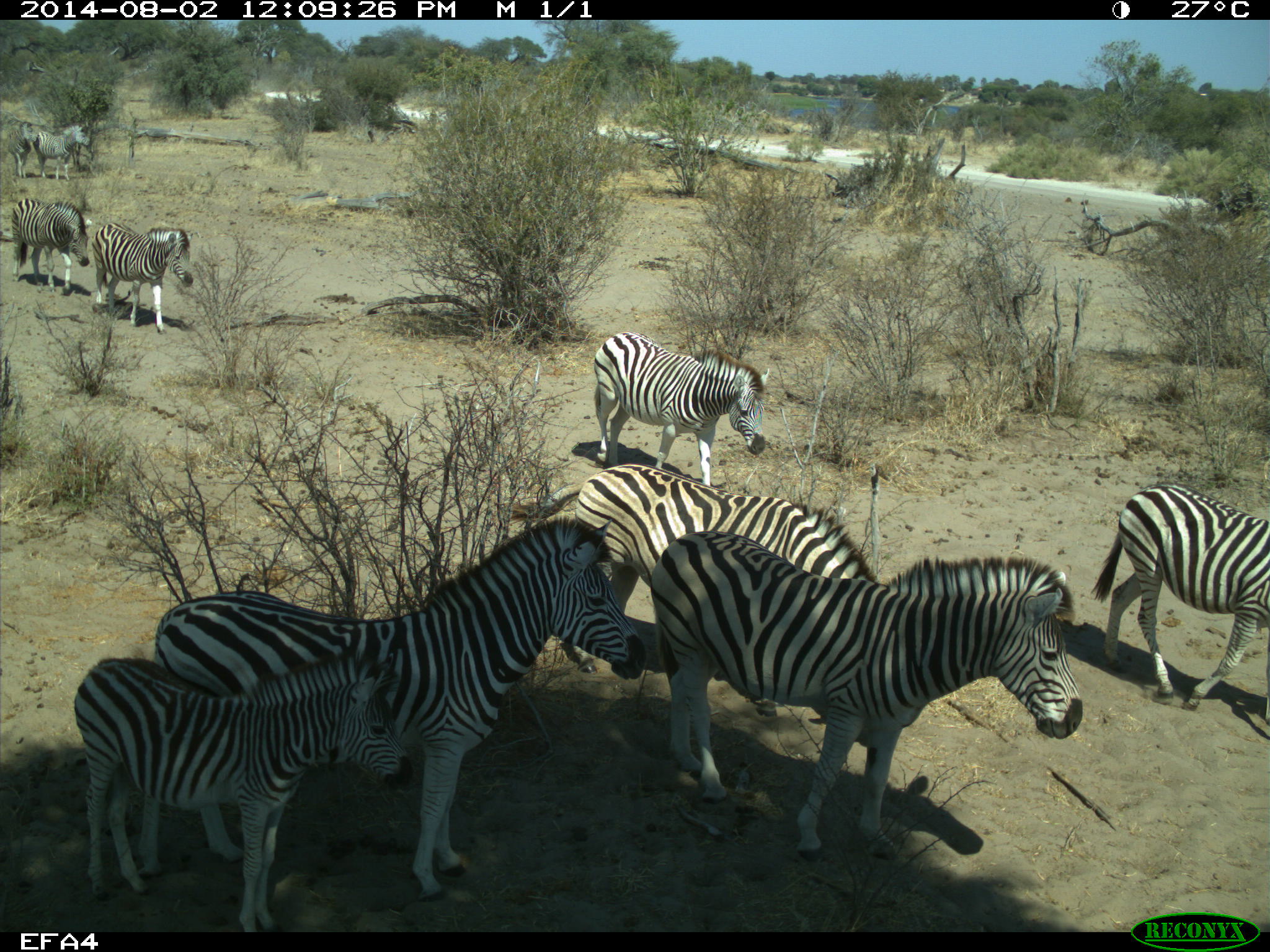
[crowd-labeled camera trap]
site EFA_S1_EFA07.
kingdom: Animalia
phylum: Chordata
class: Mammalia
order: Perissodactyla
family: Equidae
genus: Equus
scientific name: Equus quagga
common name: plains zebra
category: zebraplains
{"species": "zebraplains (plains zebra) (Equus quagga)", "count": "10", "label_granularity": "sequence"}